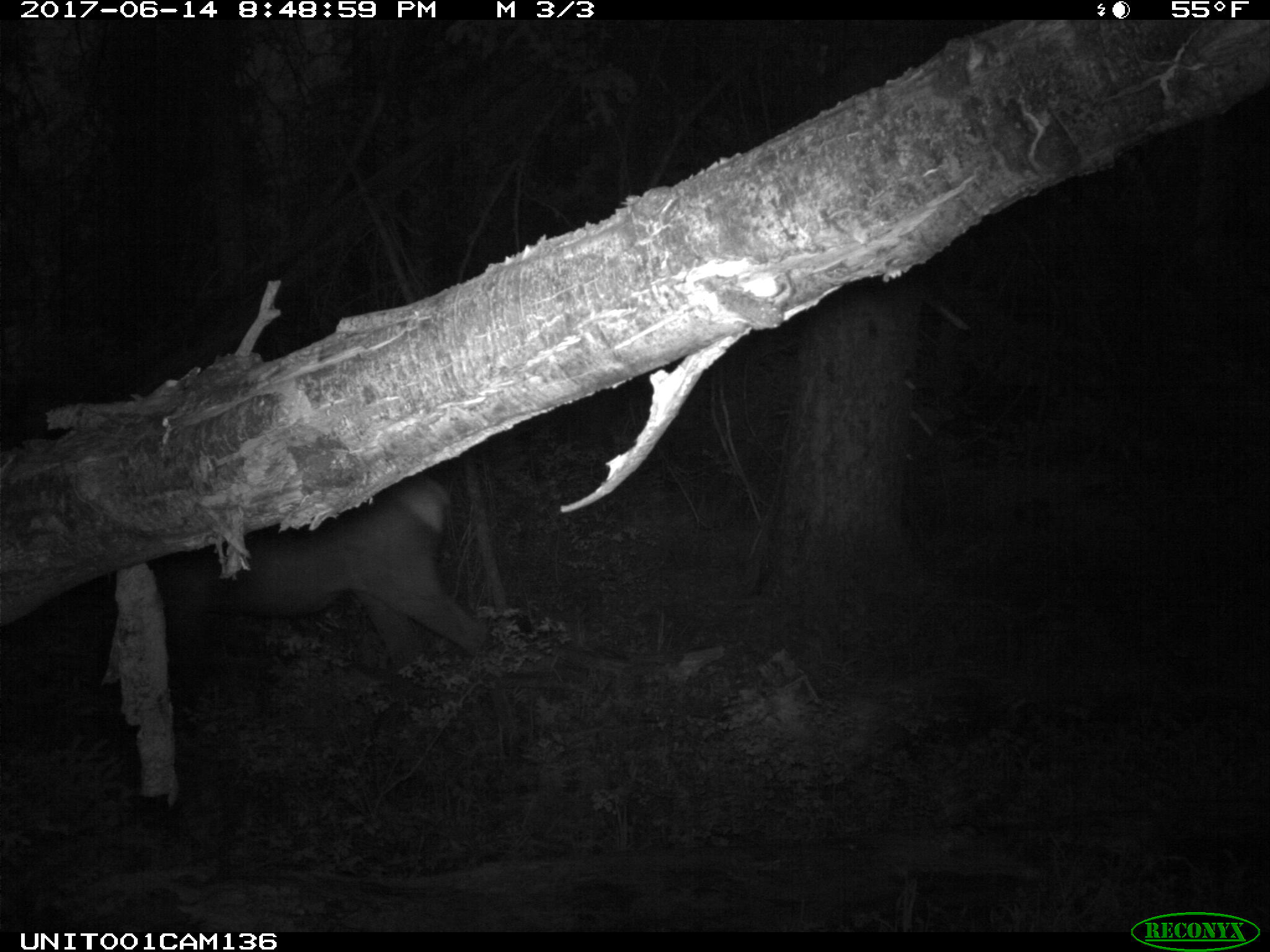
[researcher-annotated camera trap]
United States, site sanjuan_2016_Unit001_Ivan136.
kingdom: Animalia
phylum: Chordata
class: Mammalia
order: Artiodactyla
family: Cervidae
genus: Cervus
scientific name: Cervus elaphus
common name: red deer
Cervus elaphus (red deer).